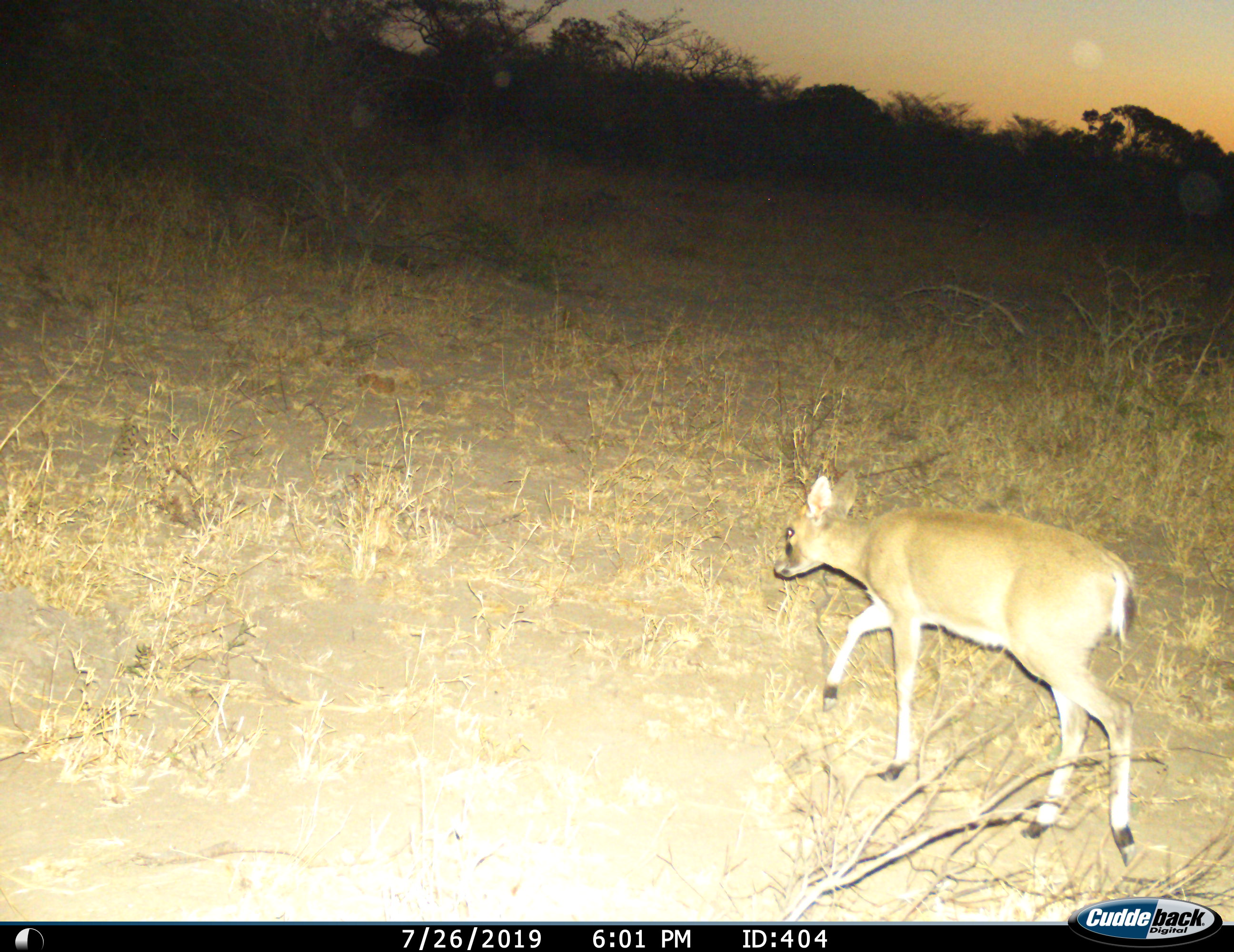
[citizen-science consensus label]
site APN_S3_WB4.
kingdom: Animalia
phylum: Chordata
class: Mammalia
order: Artiodactyla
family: Bovidae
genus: Sylvicapra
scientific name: Sylvicapra grimmia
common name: common duiker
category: duikercommongrey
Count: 1.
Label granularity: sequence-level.